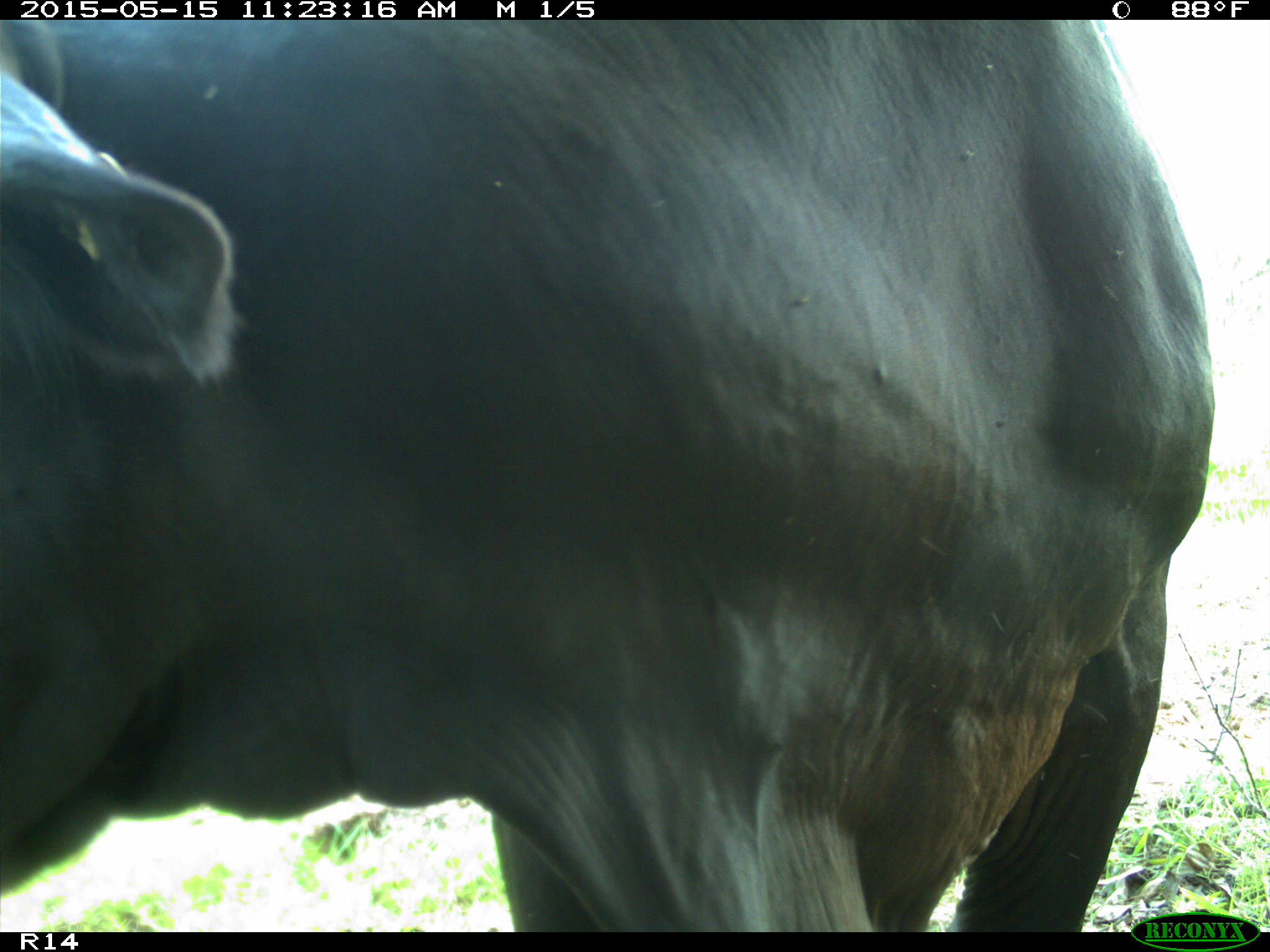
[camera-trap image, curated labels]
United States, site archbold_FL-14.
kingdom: Animalia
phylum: Chordata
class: Mammalia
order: Artiodactyla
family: Bovidae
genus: Bos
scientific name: Bos taurus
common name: domestic cow